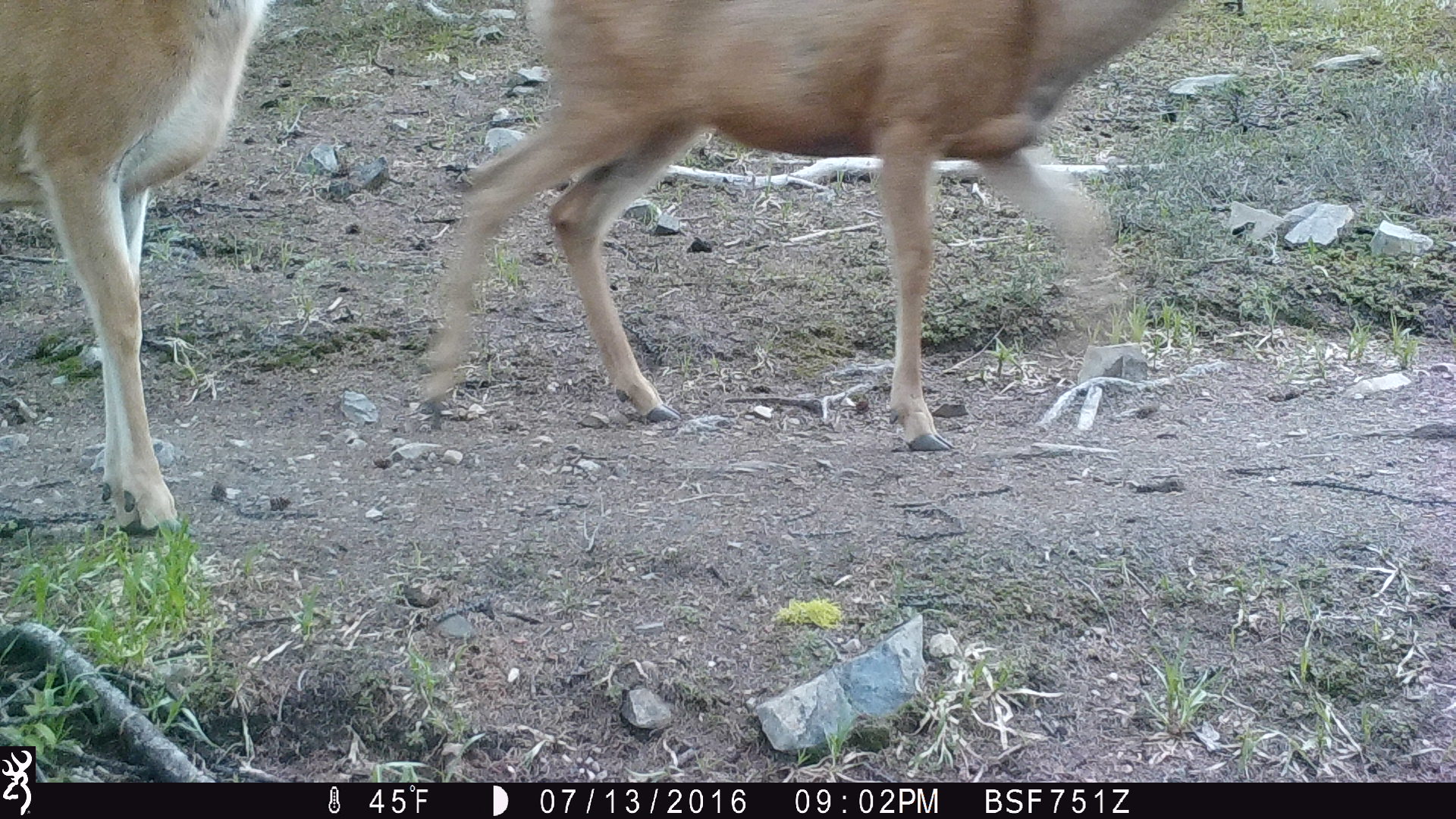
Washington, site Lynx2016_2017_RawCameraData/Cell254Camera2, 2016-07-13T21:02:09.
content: unidentified animal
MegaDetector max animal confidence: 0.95